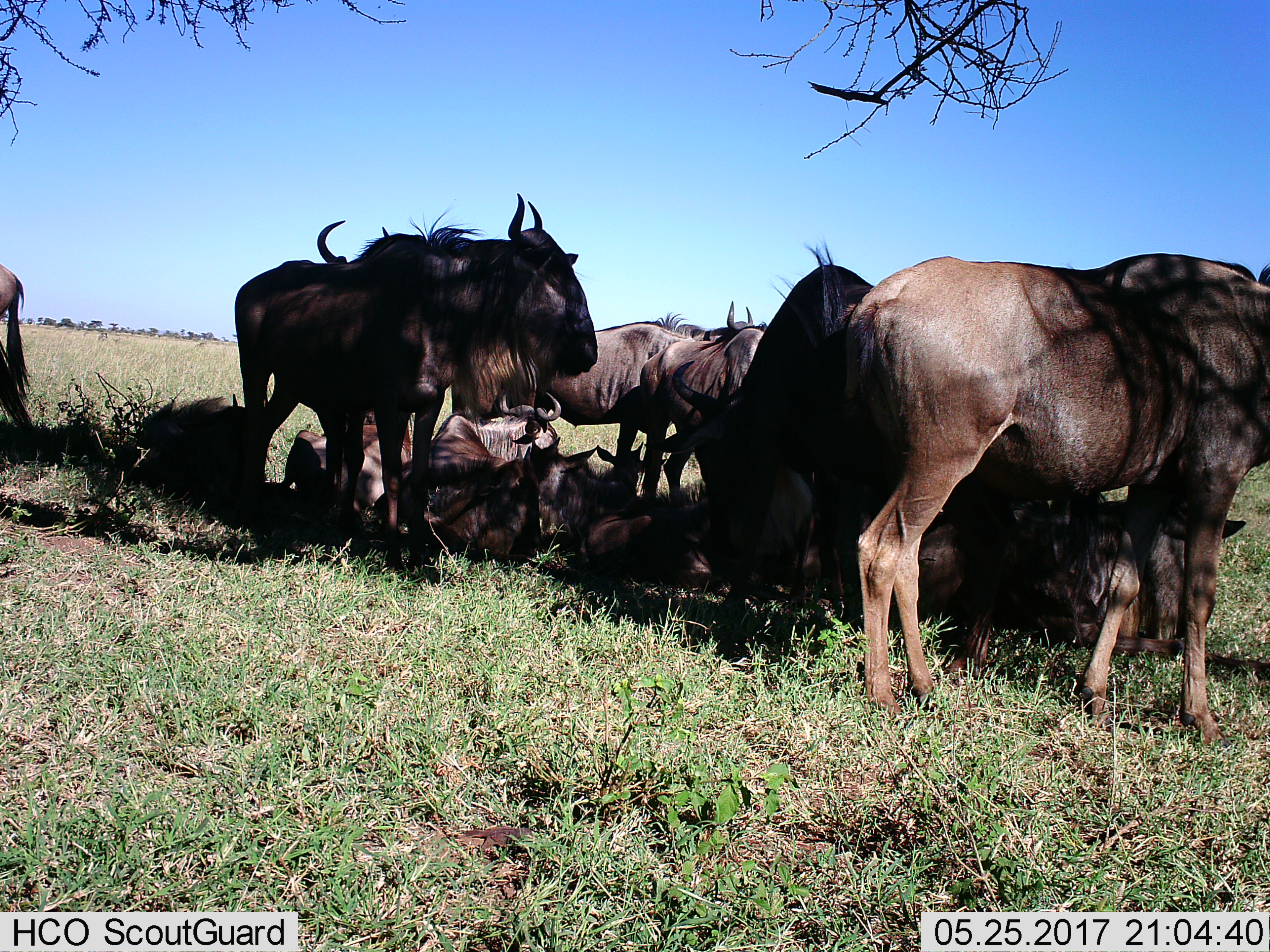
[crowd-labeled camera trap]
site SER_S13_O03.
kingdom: Animalia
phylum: Chordata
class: Mammalia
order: Artiodactyla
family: Bovidae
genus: Connochaetes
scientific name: Connochaetes taurinus taurinus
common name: blue wildebeest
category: wildebeestblue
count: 11-50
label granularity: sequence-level